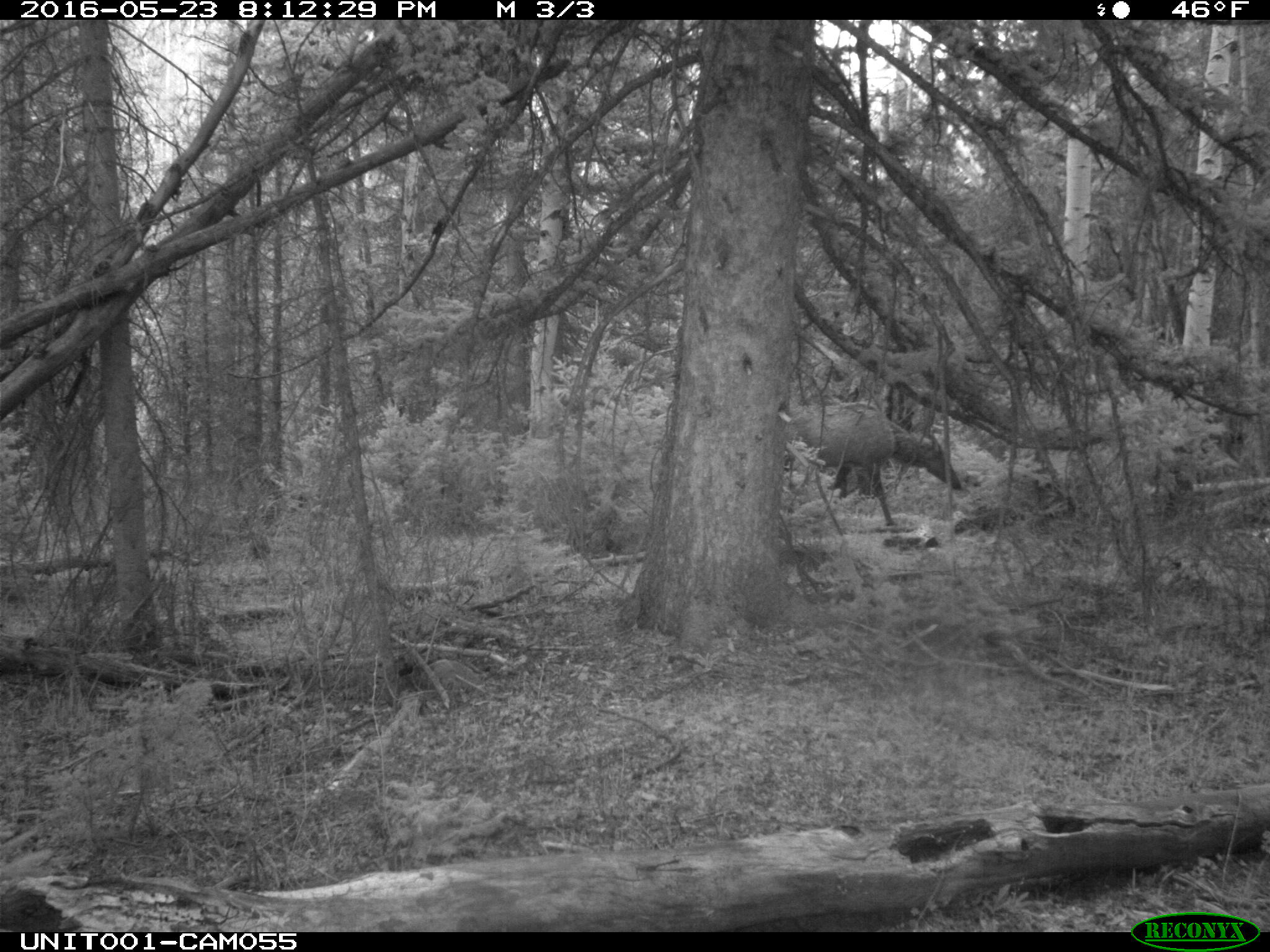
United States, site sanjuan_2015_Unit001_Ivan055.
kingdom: Animalia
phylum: Chordata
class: Mammalia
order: Artiodactyla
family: Cervidae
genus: Cervus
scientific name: Cervus elaphus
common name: red deer